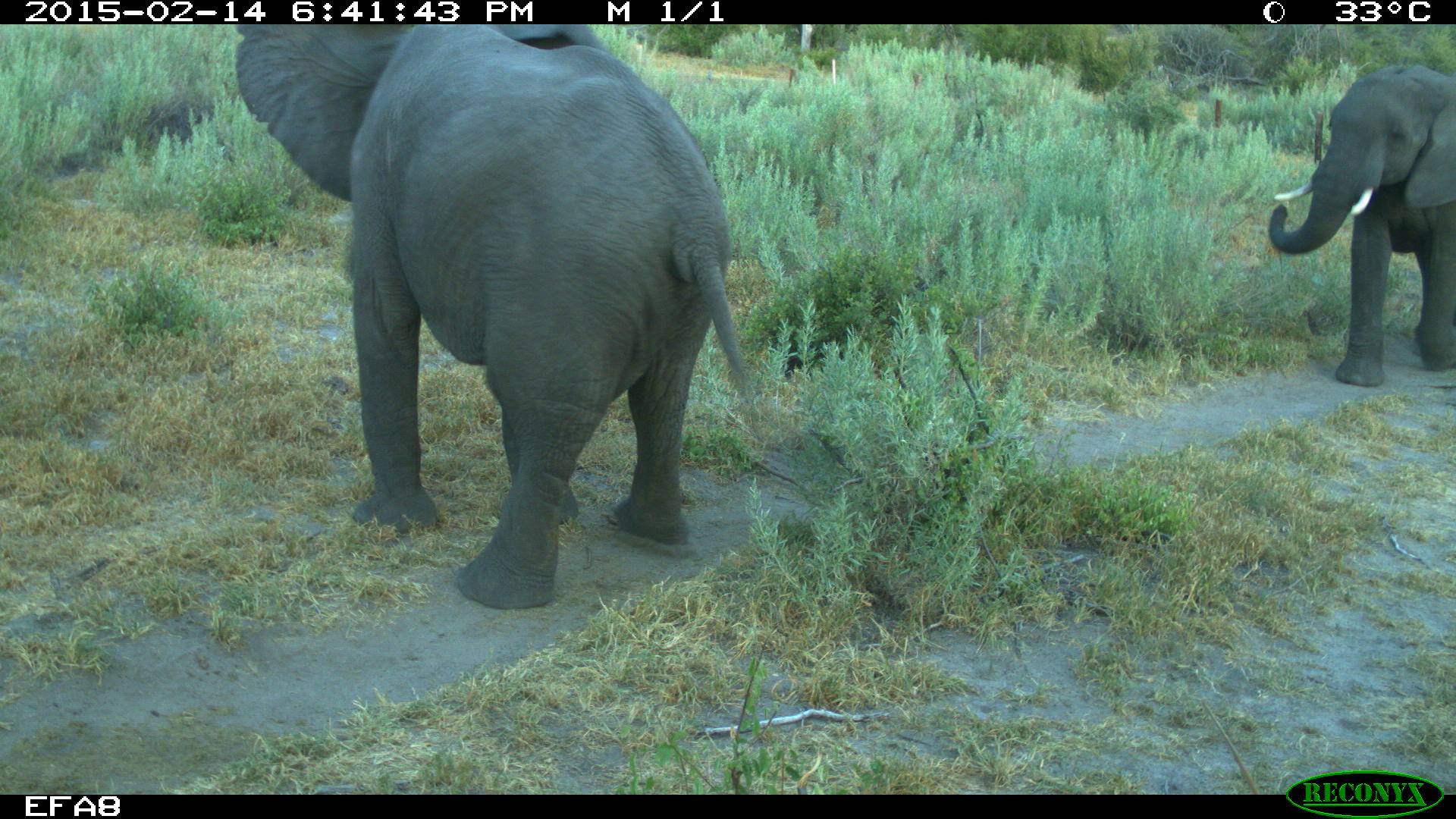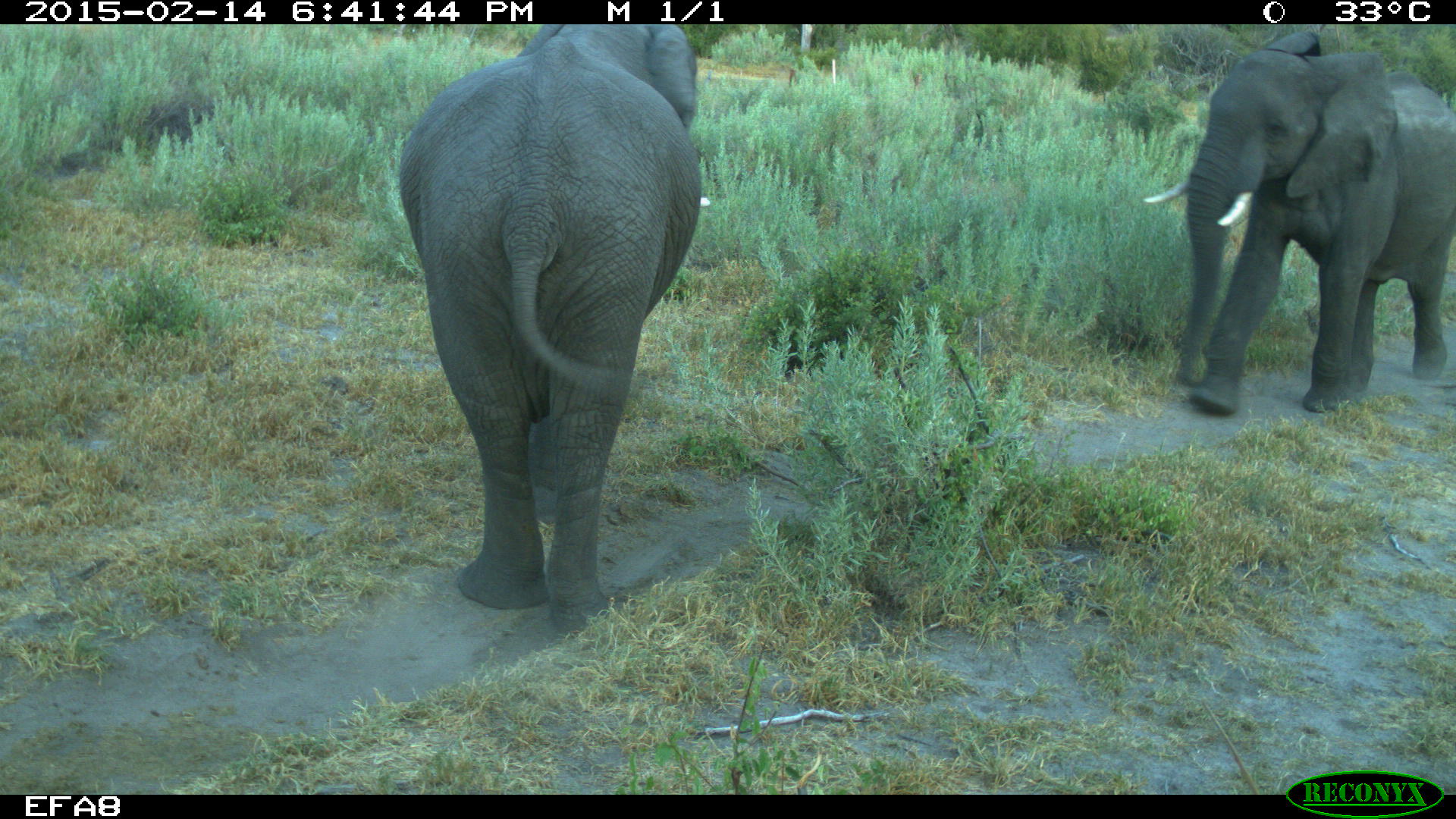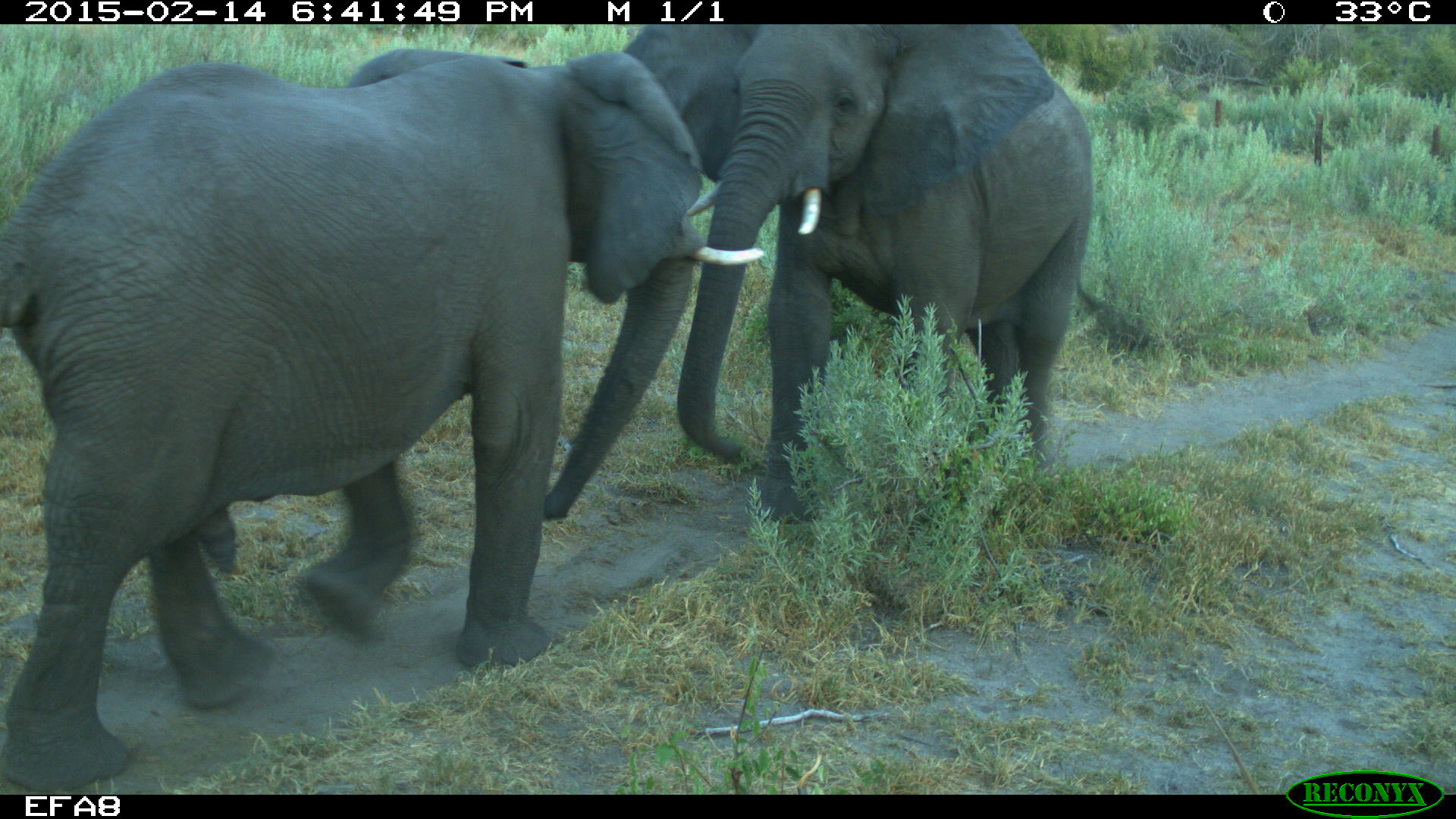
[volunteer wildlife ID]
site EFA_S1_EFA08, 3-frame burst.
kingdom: Animalia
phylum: Chordata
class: Mammalia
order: Proboscidea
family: Elephantidae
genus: Loxodonta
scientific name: Loxodonta africana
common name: african bush elephant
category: elephant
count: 2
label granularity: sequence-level